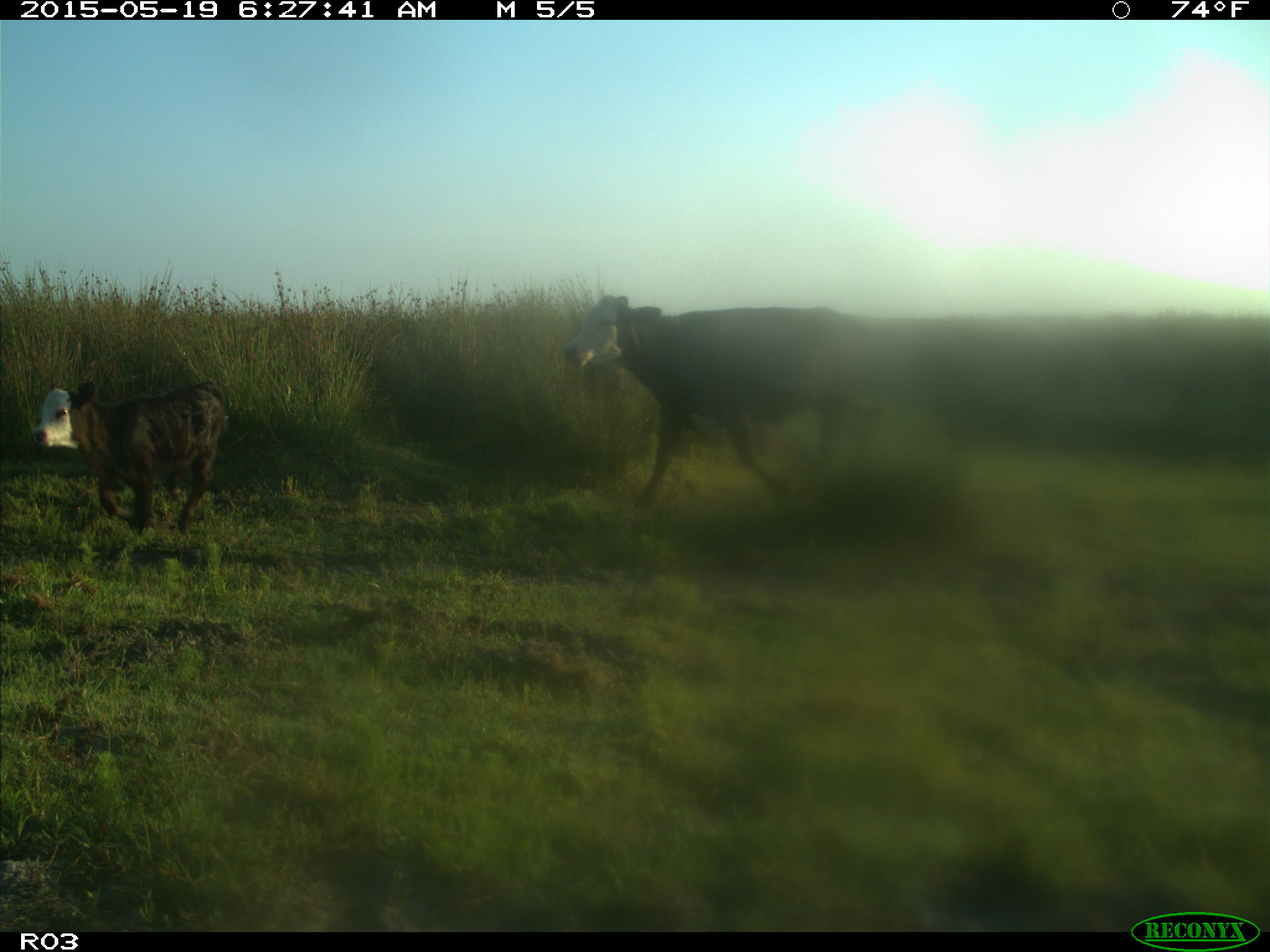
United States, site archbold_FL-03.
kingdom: Animalia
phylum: Chordata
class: Mammalia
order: Artiodactyla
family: Bovidae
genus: Bos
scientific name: Bos taurus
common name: domestic cow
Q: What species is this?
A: Bos taurus (domestic cow).